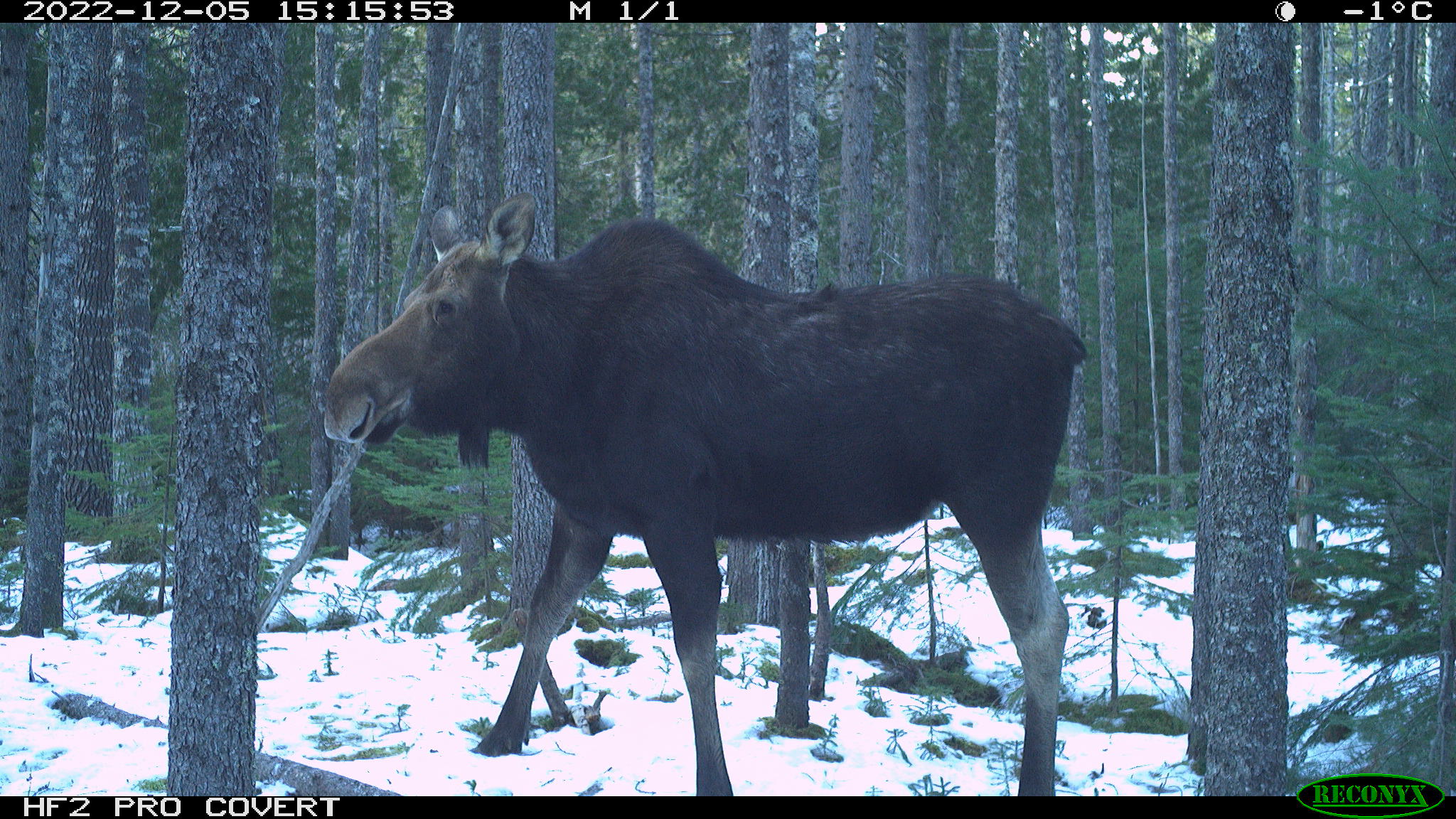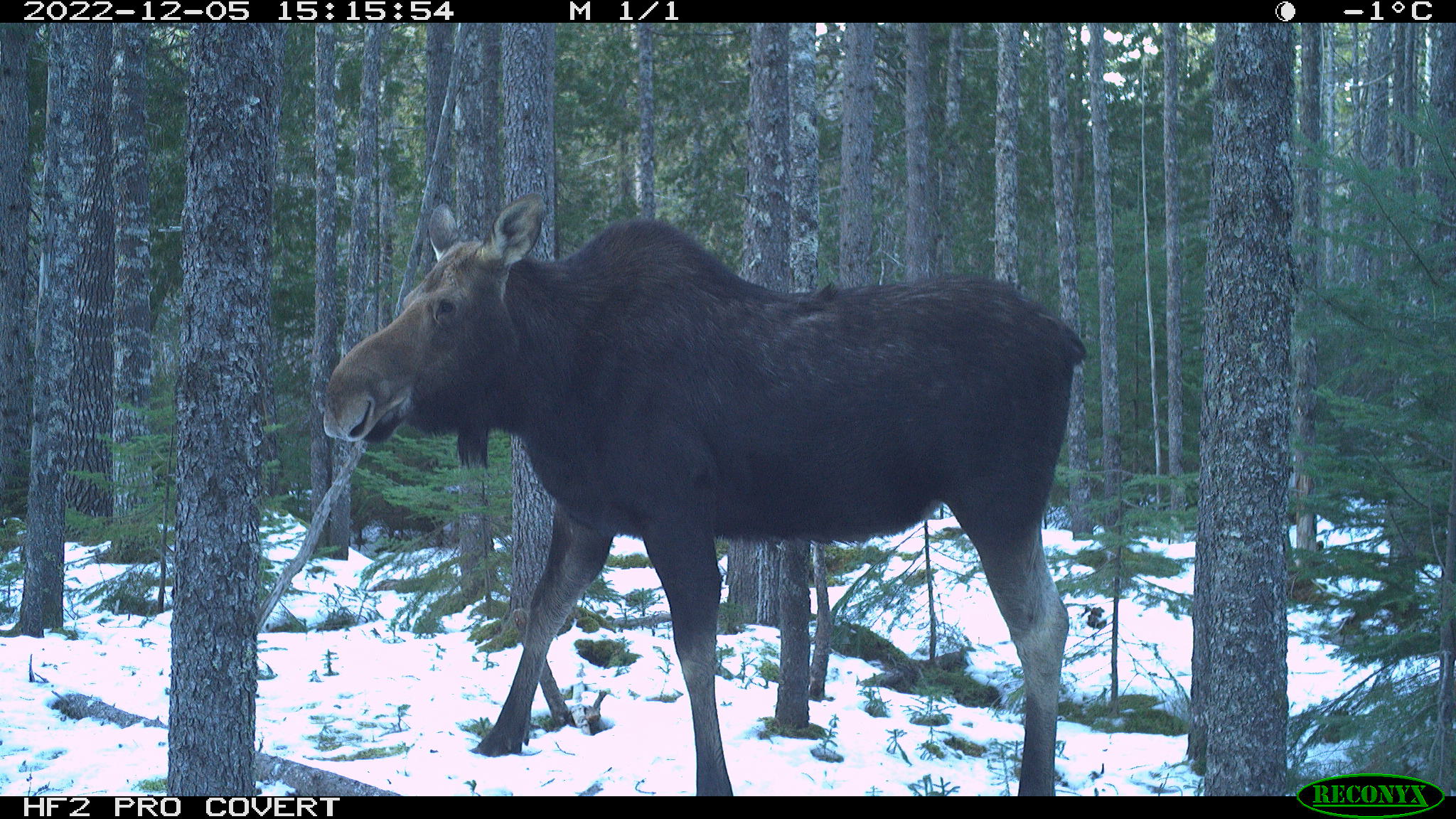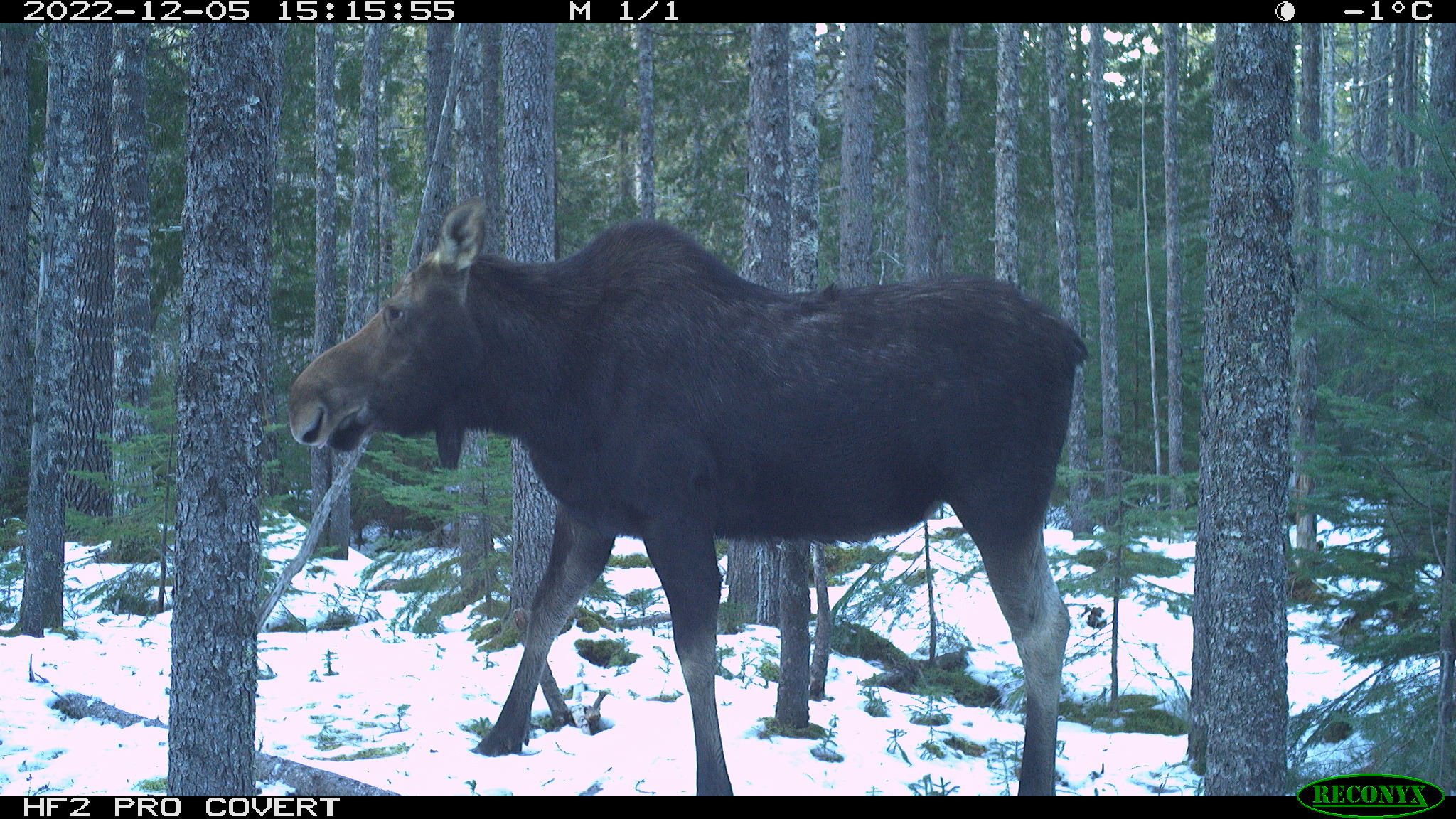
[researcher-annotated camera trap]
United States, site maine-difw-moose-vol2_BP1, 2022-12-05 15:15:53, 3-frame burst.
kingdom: Animalia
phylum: Chordata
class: Mammalia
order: Artiodactyla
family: Cervidae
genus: Alces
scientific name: Alces alces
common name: moose